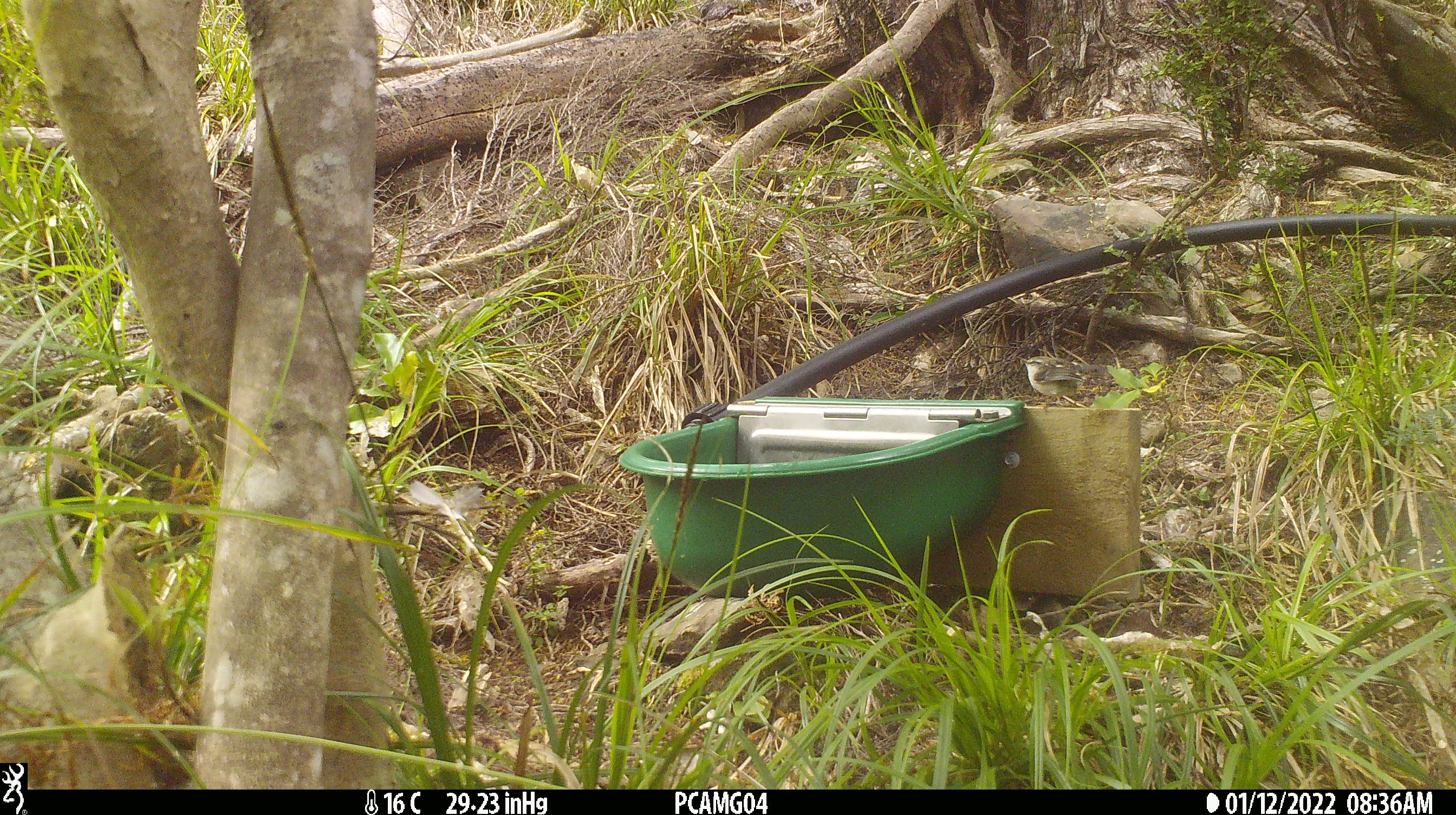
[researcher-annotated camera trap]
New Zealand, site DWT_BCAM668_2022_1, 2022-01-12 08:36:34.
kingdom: Animalia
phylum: Chordata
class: Aves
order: Passeriformes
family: Acanthisittidae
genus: Acanthisitta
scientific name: Acanthisitta chloris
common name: rifleman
Rifleman (Acanthisitta chloris).